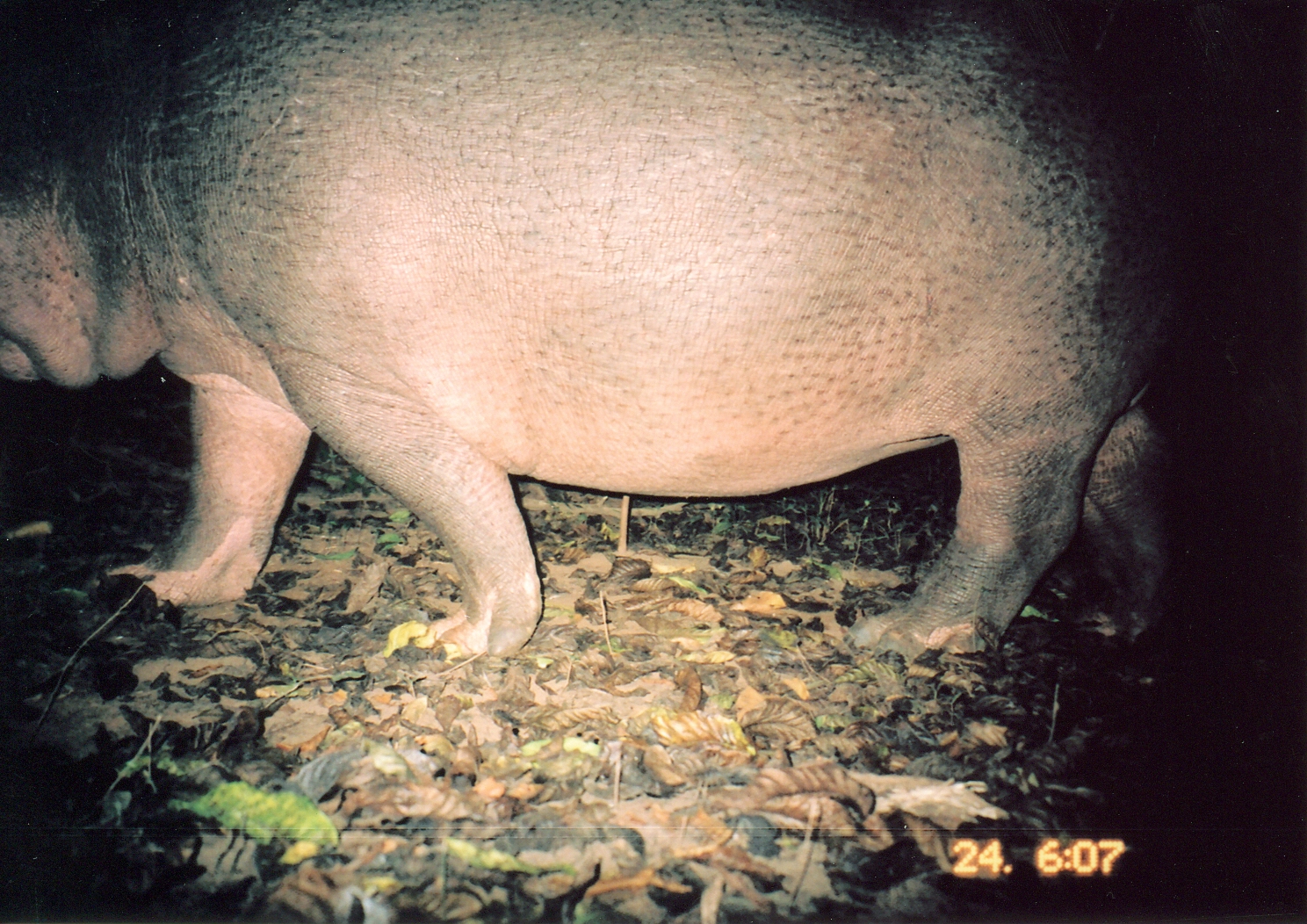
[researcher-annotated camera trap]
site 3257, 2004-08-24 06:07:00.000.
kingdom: Animalia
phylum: Chordata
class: Mammalia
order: Artiodactyla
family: Hippopotamidae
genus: Hippopotamus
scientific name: Hippopotamus amphibius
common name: hippopotamus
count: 1